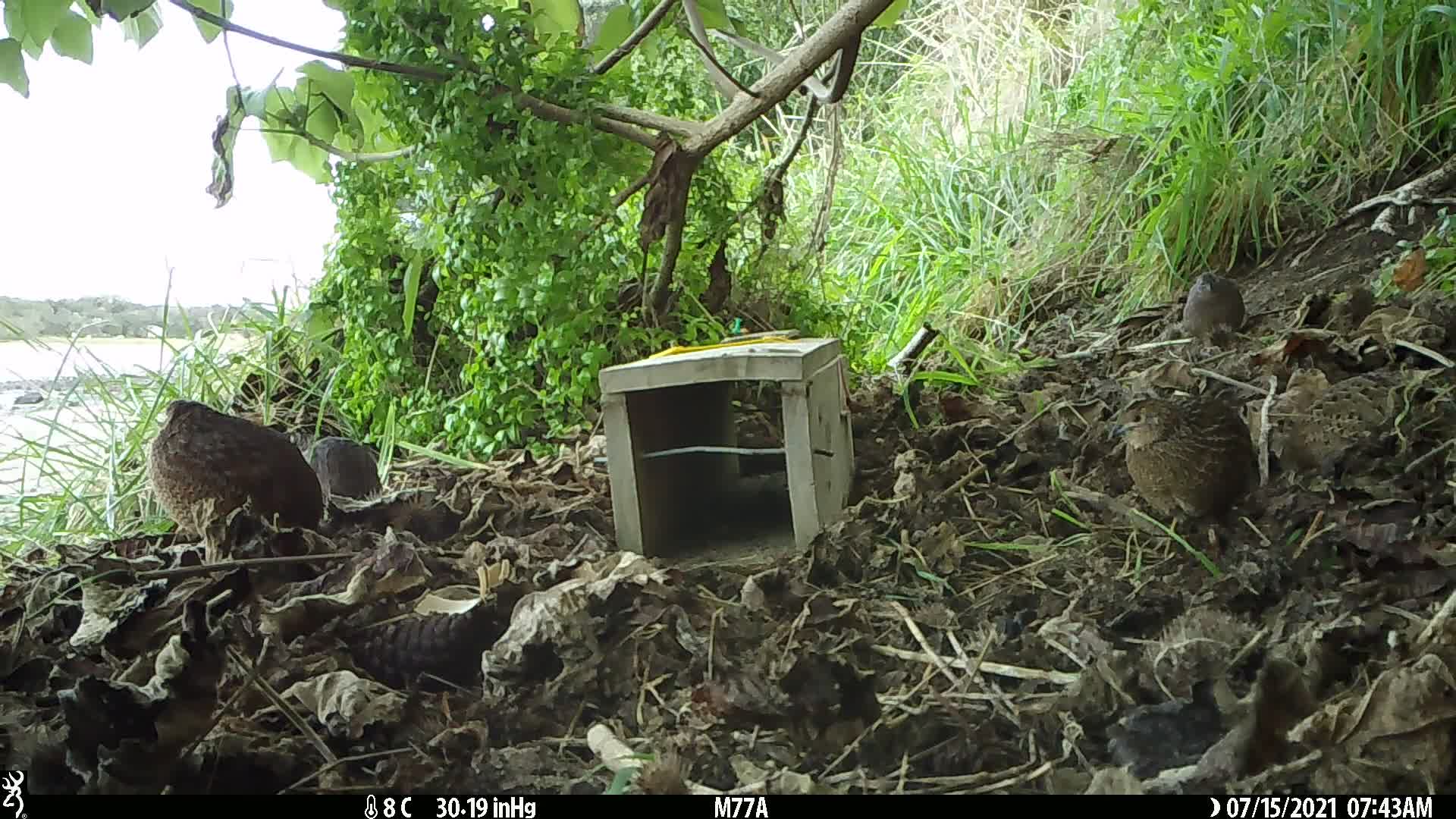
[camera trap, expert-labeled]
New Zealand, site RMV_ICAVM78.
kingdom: Animalia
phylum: Chordata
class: Aves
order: Galliformes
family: Phasianidae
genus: Synoicus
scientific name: Synoicus ypsilophorus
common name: brown quail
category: quail brown